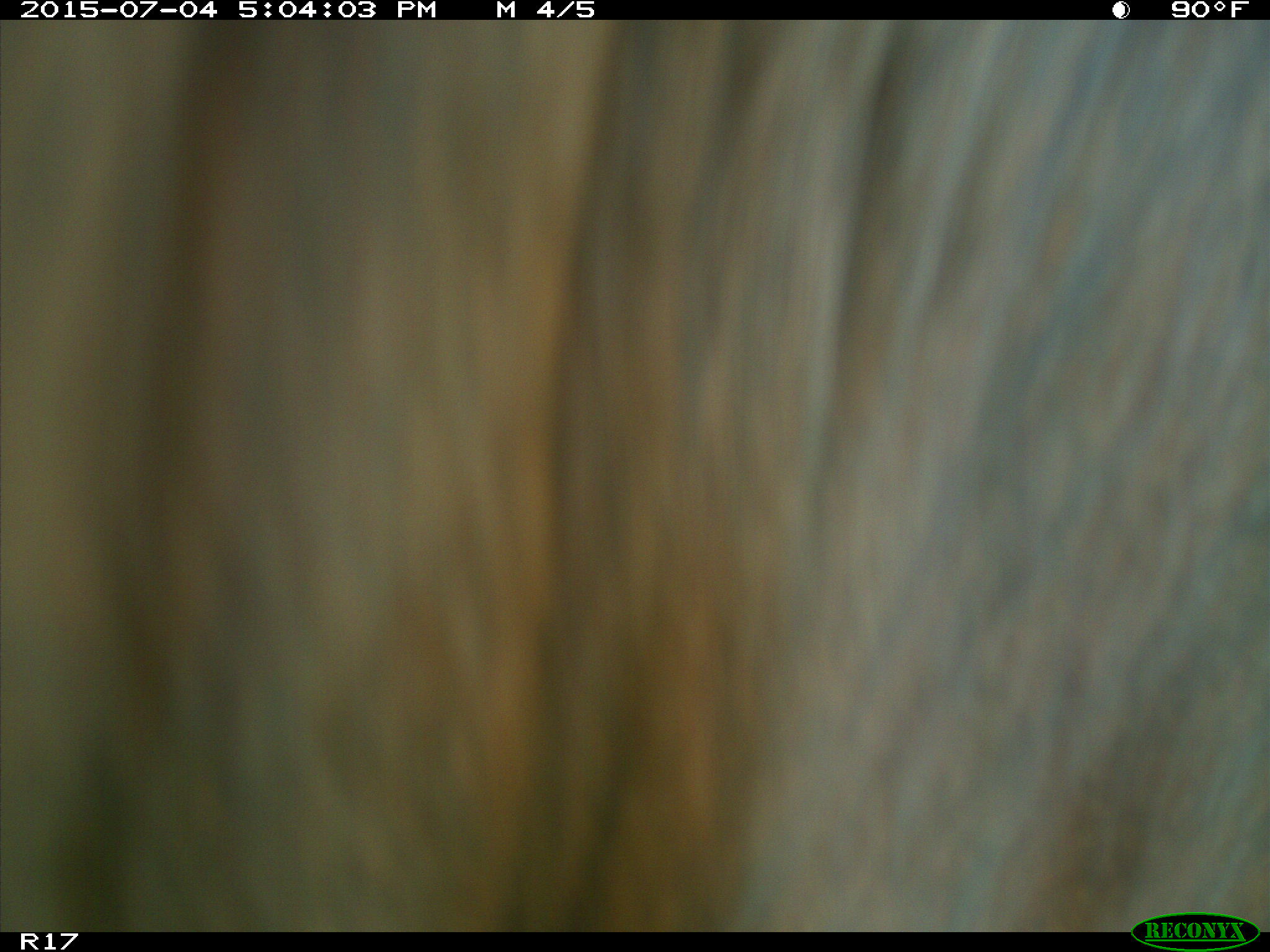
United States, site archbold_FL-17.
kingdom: Animalia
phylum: Chordata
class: Mammalia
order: Artiodactyla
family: Bovidae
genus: Bos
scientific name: Bos taurus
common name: domestic cow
Bos taurus (domestic cow).